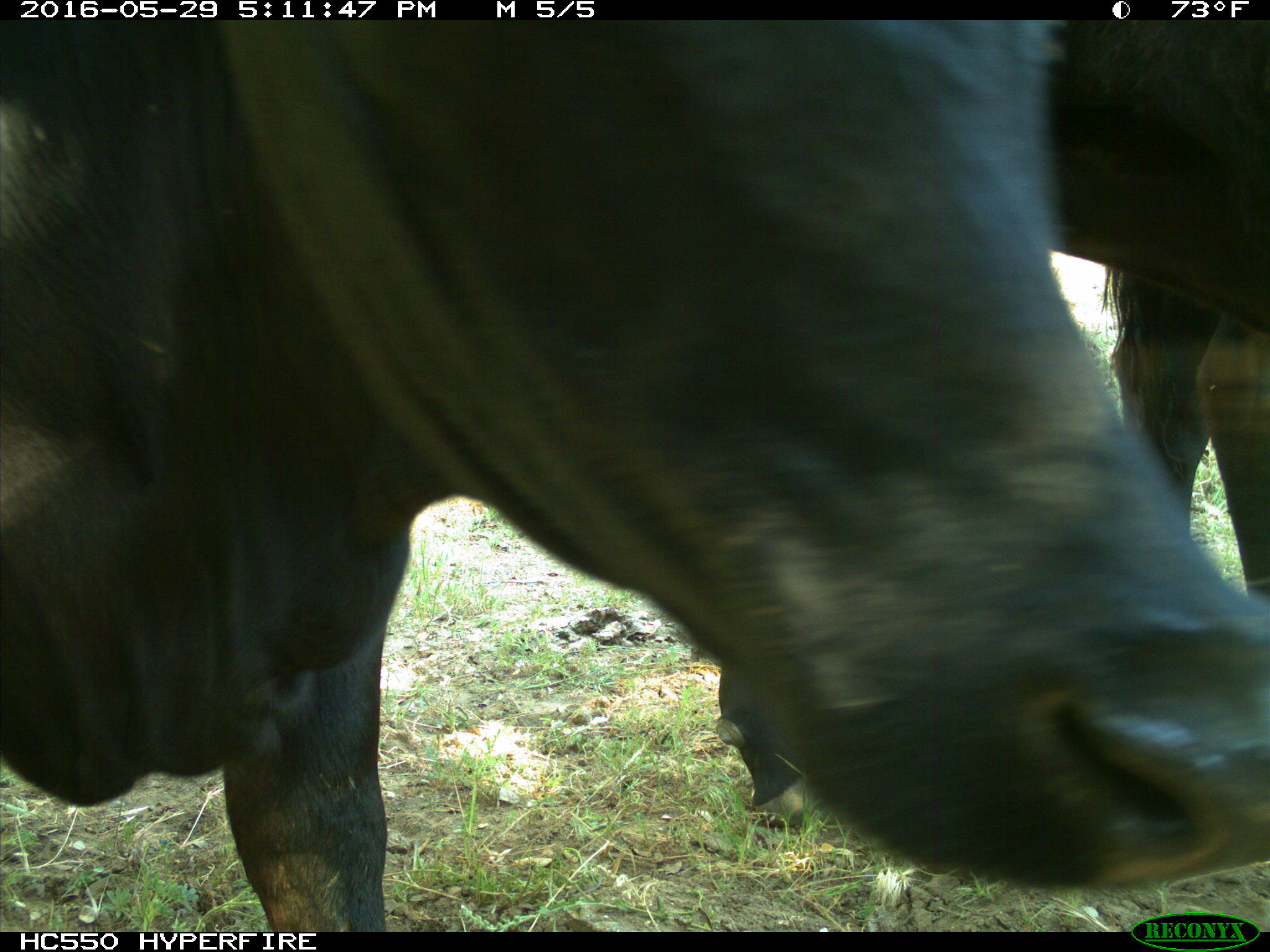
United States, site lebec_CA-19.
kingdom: Animalia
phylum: Chordata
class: Mammalia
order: Artiodactyla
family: Bovidae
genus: Bos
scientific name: Bos taurus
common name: domestic cow